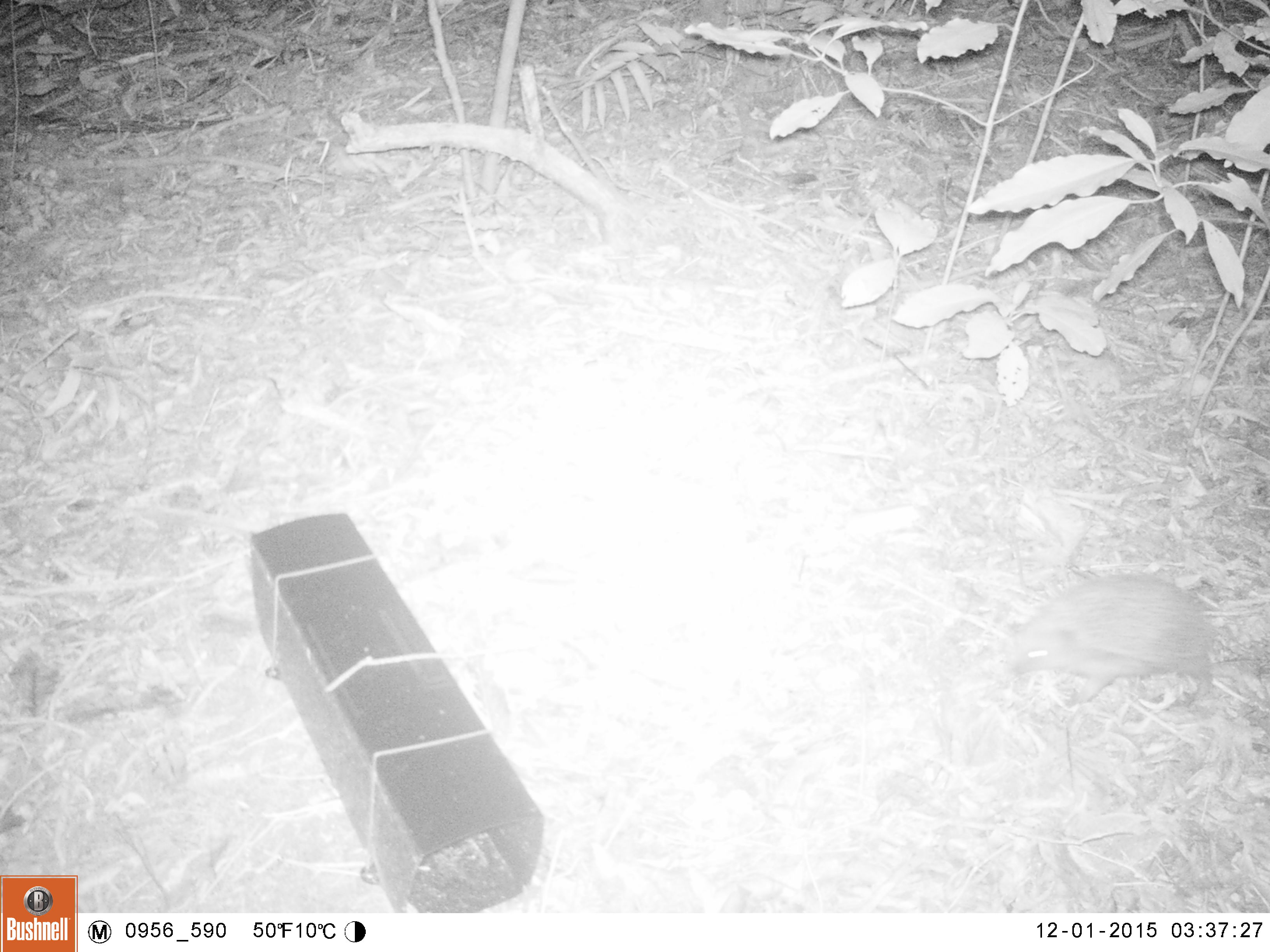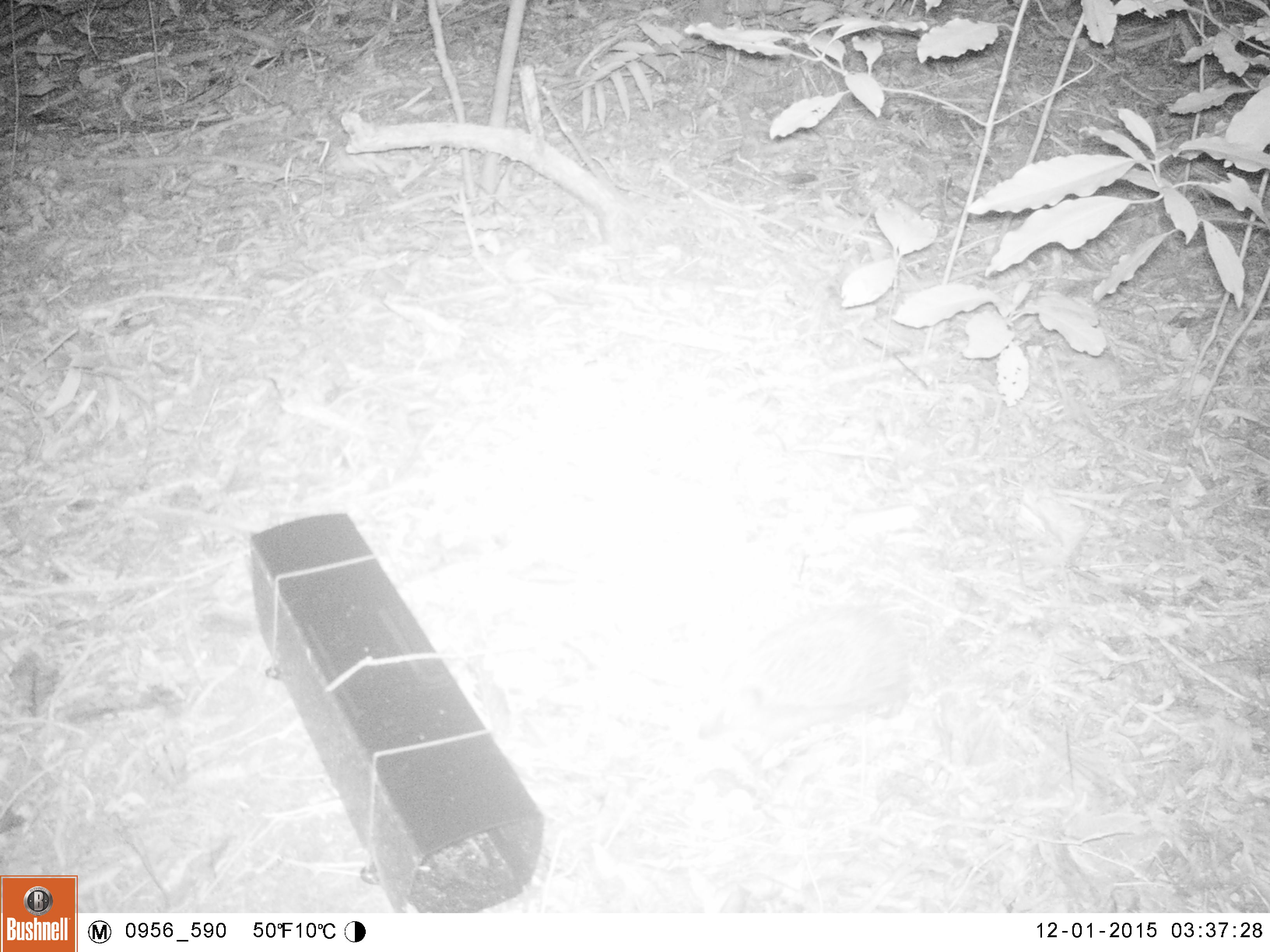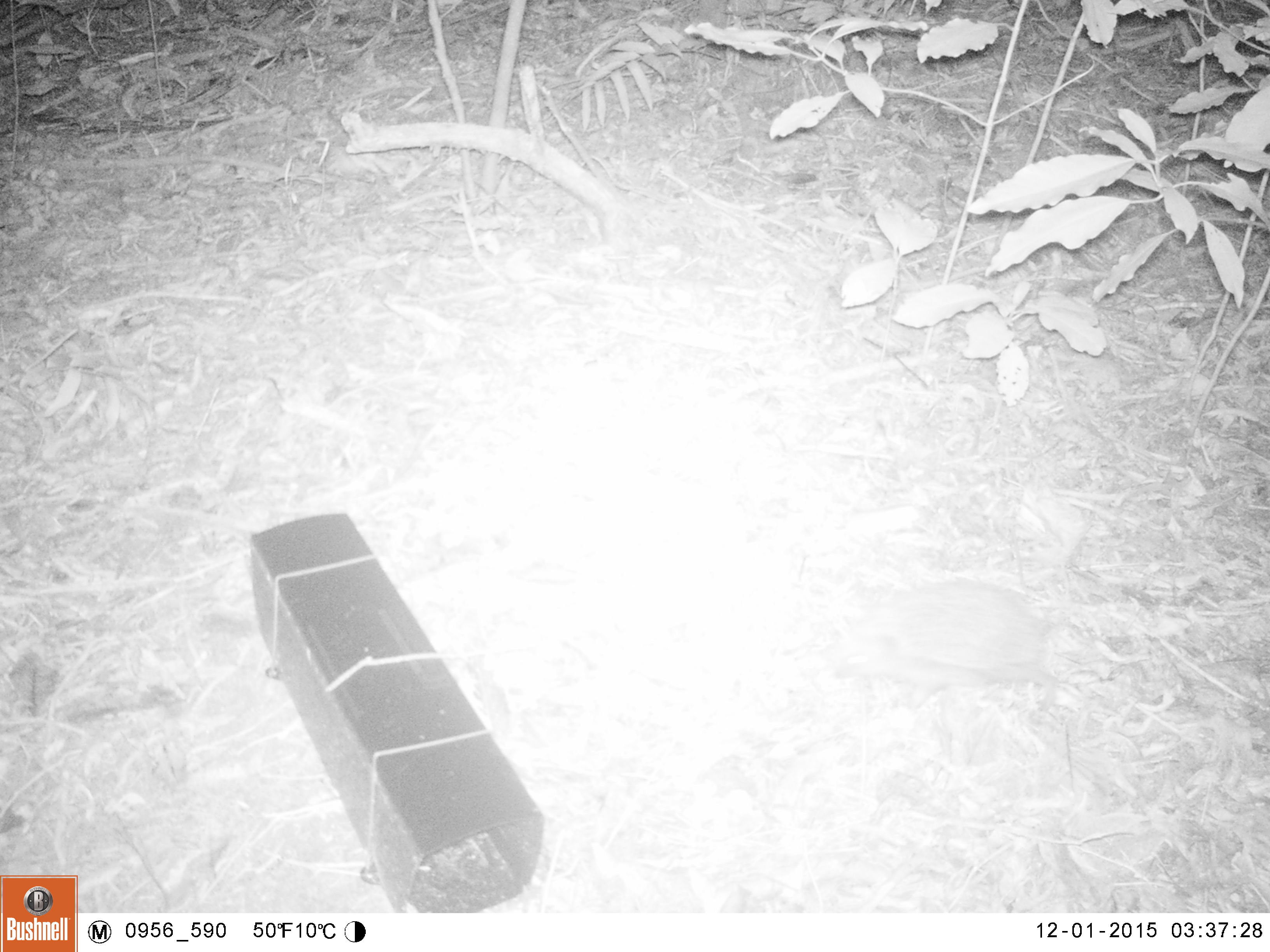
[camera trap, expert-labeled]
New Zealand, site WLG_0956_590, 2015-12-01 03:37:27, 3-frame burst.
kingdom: Animalia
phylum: Chordata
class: Mammalia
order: Eulipotyphla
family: Erinaceidae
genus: Erinaceus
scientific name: Erinaceus europaeus europaeus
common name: european hedgehog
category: hedgehog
Hedgehog (european hedgehog) (Erinaceus europaeus europaeus).